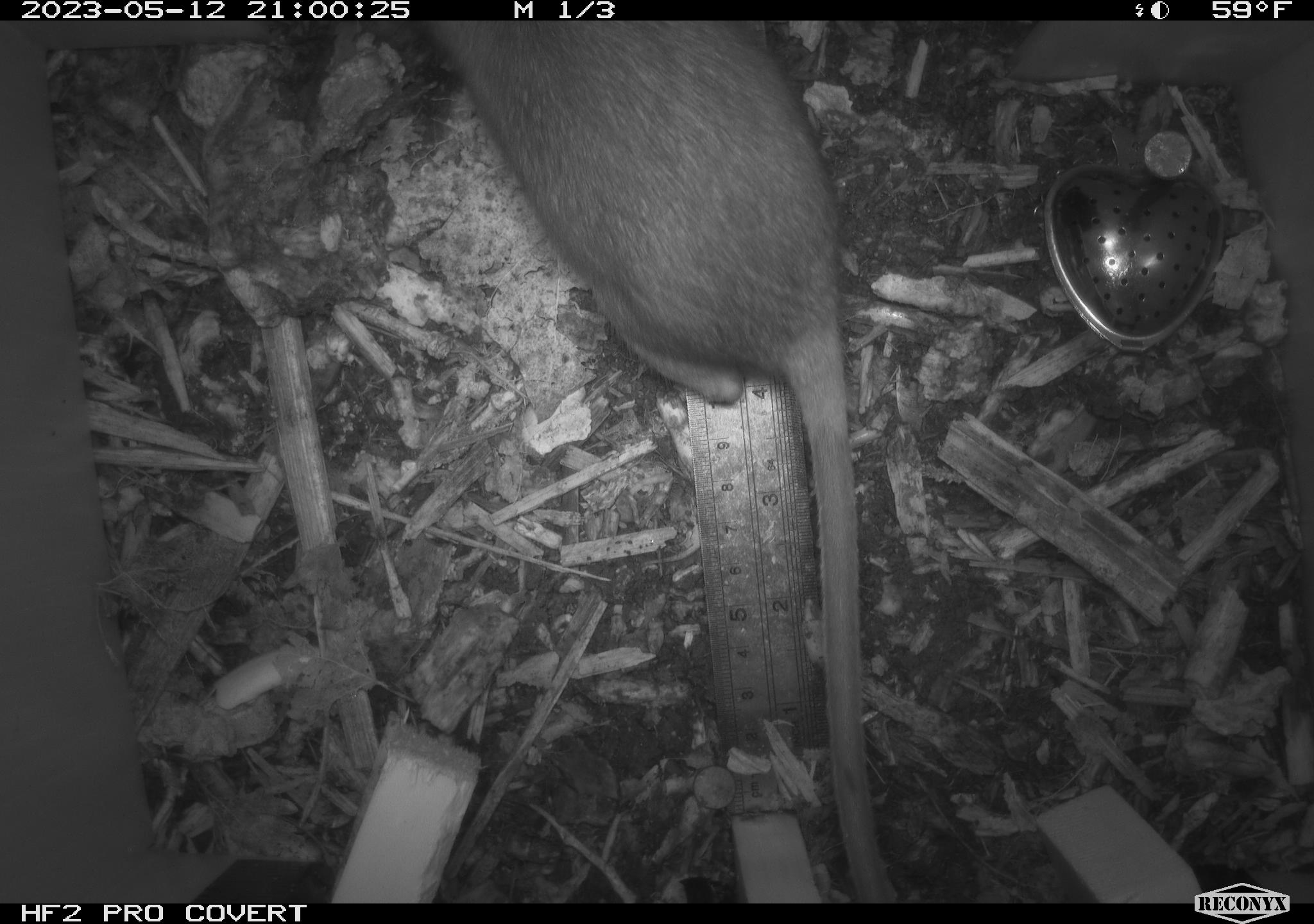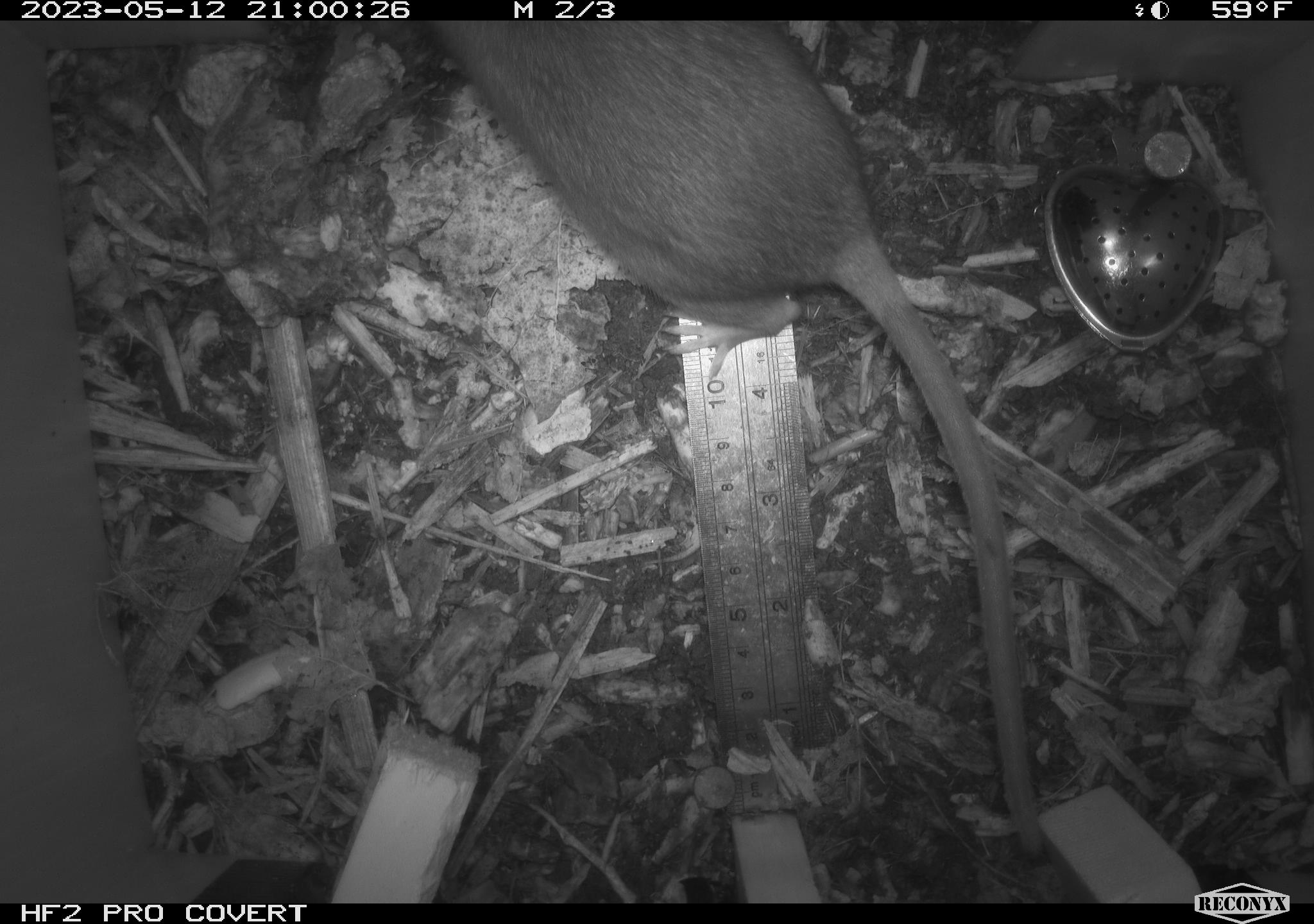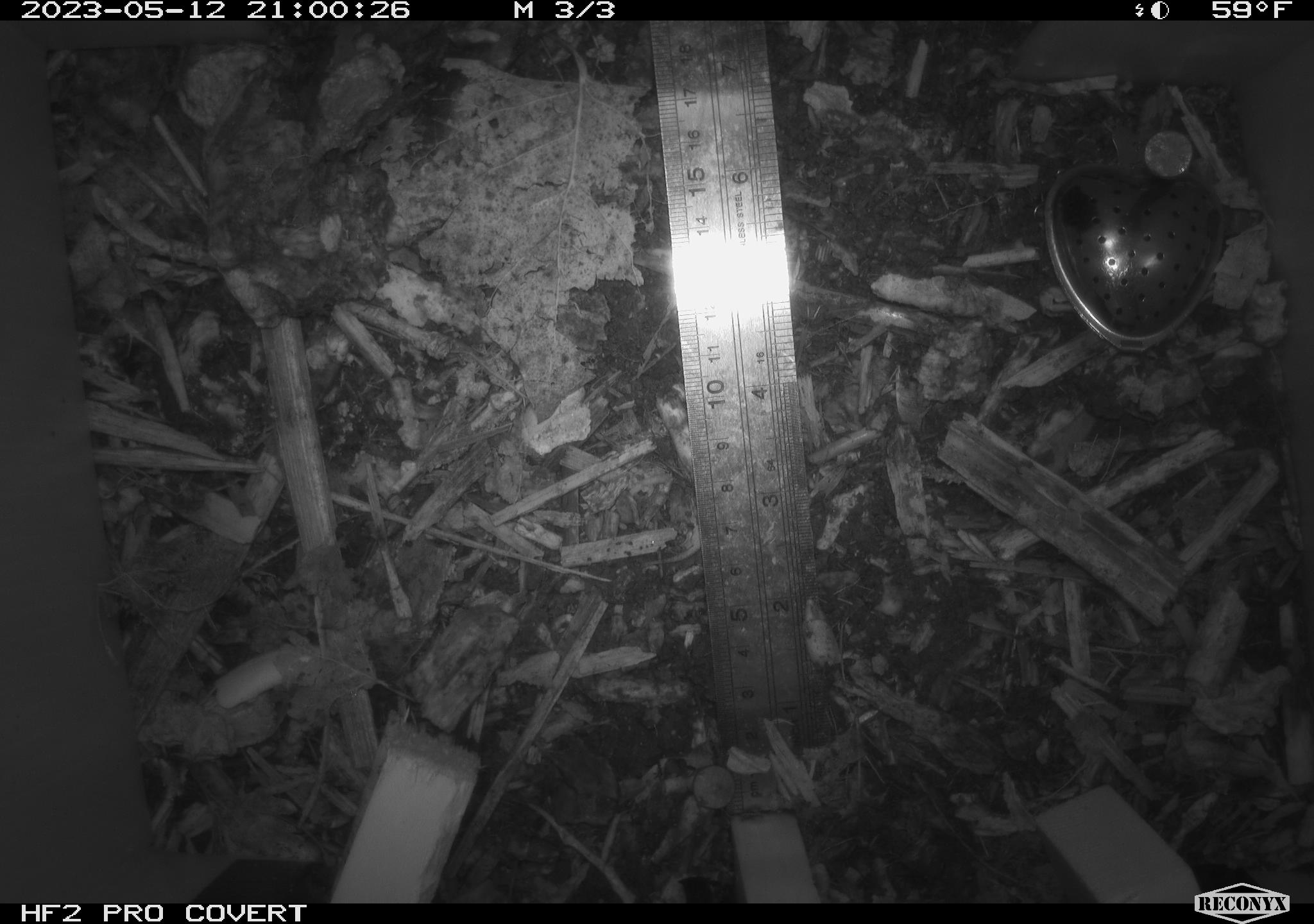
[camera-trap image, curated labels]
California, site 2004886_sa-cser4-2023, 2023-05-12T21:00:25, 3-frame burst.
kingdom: Animalia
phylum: Chordata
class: Mammalia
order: Rodentia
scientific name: Rodentia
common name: mouse species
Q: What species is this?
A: Mouse species (Rodentia).